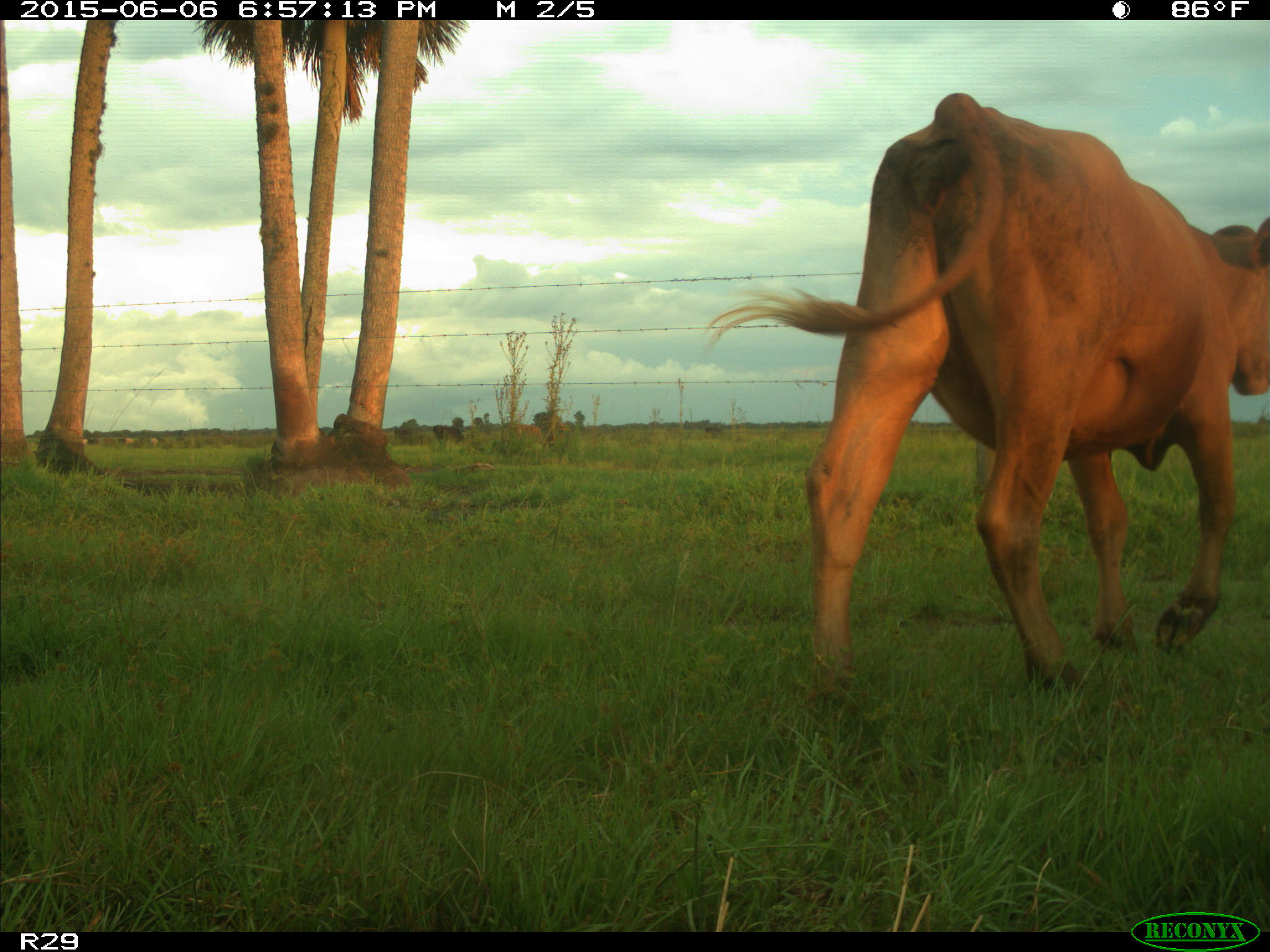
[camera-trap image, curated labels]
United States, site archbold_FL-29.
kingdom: Animalia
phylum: Chordata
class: Mammalia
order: Artiodactyla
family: Bovidae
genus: Bos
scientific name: Bos taurus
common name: domestic cow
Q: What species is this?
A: Bos taurus (domestic cow).